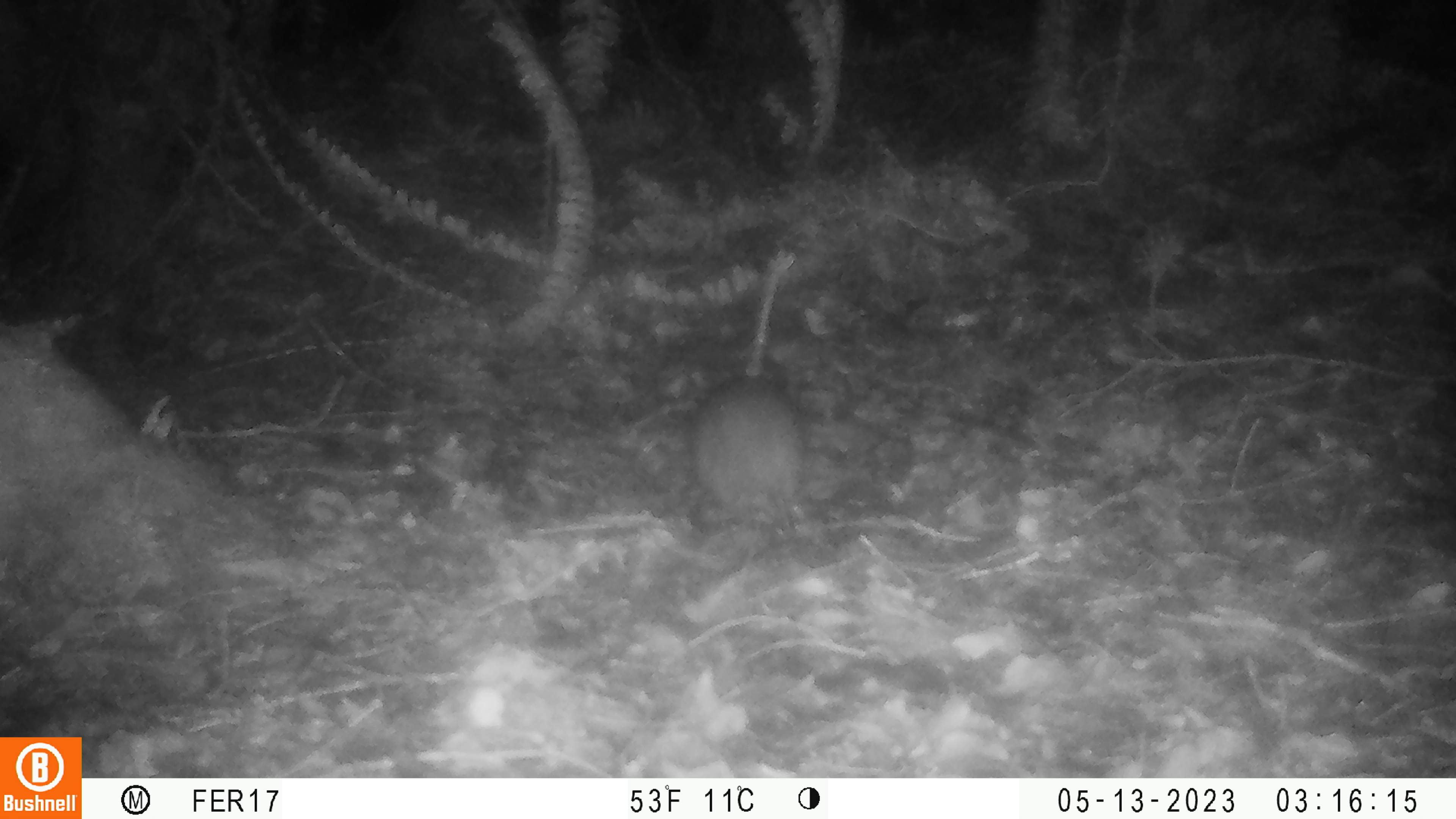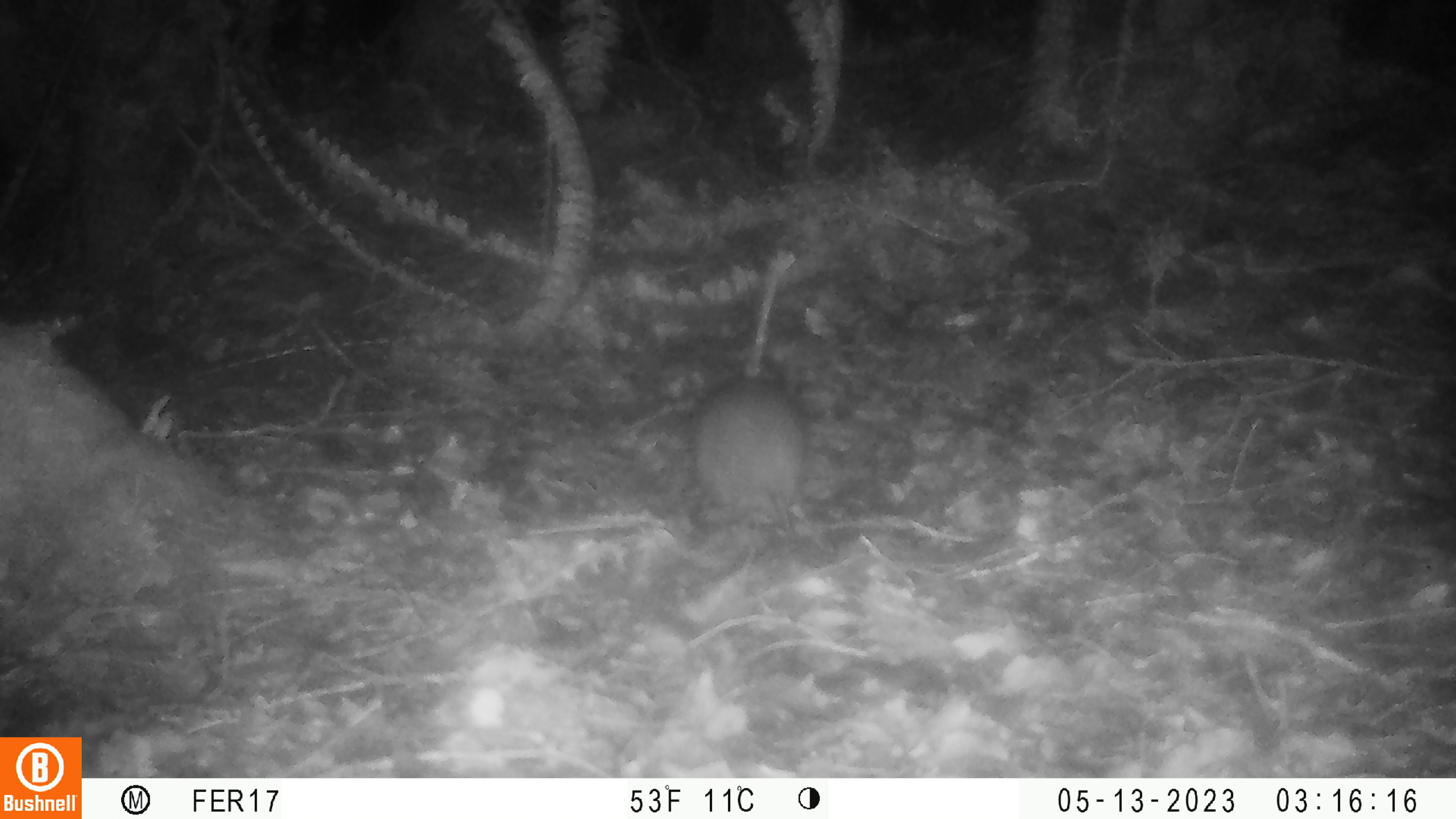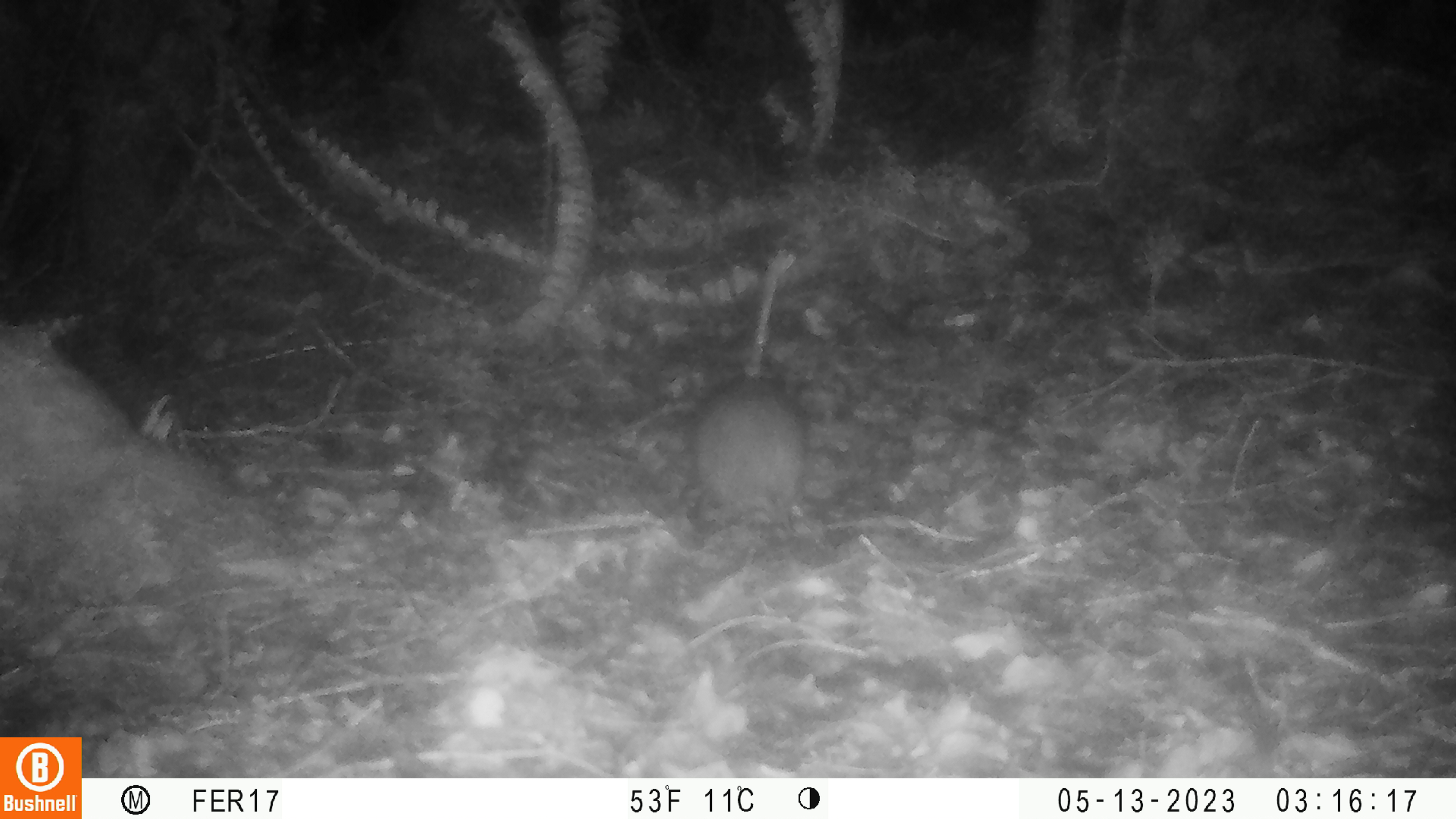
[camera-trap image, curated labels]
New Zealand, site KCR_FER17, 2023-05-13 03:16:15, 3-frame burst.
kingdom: Animalia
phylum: Chordata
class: Mammalia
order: Rodentia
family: Muridae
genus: Rattus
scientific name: Rattus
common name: rat